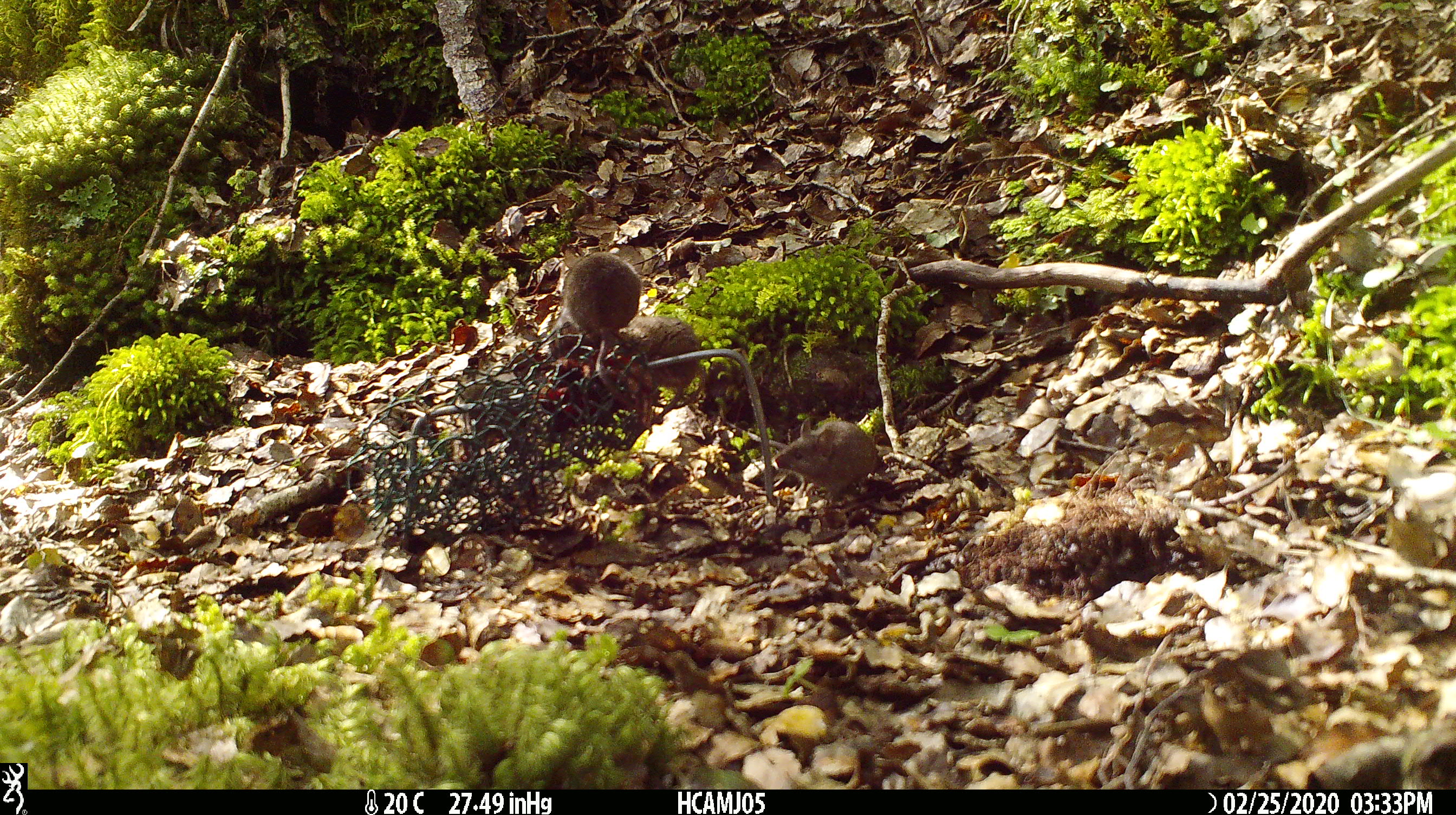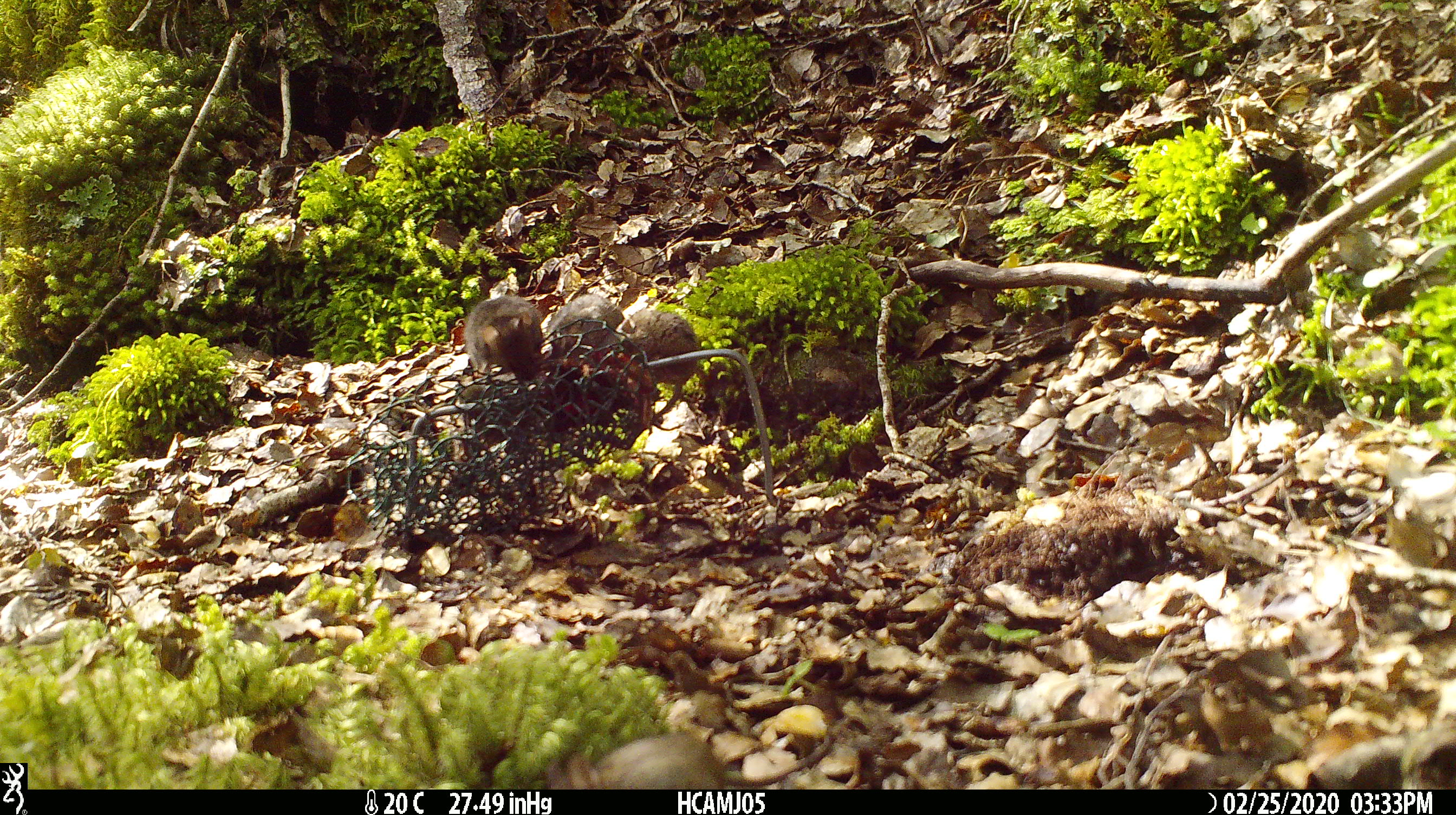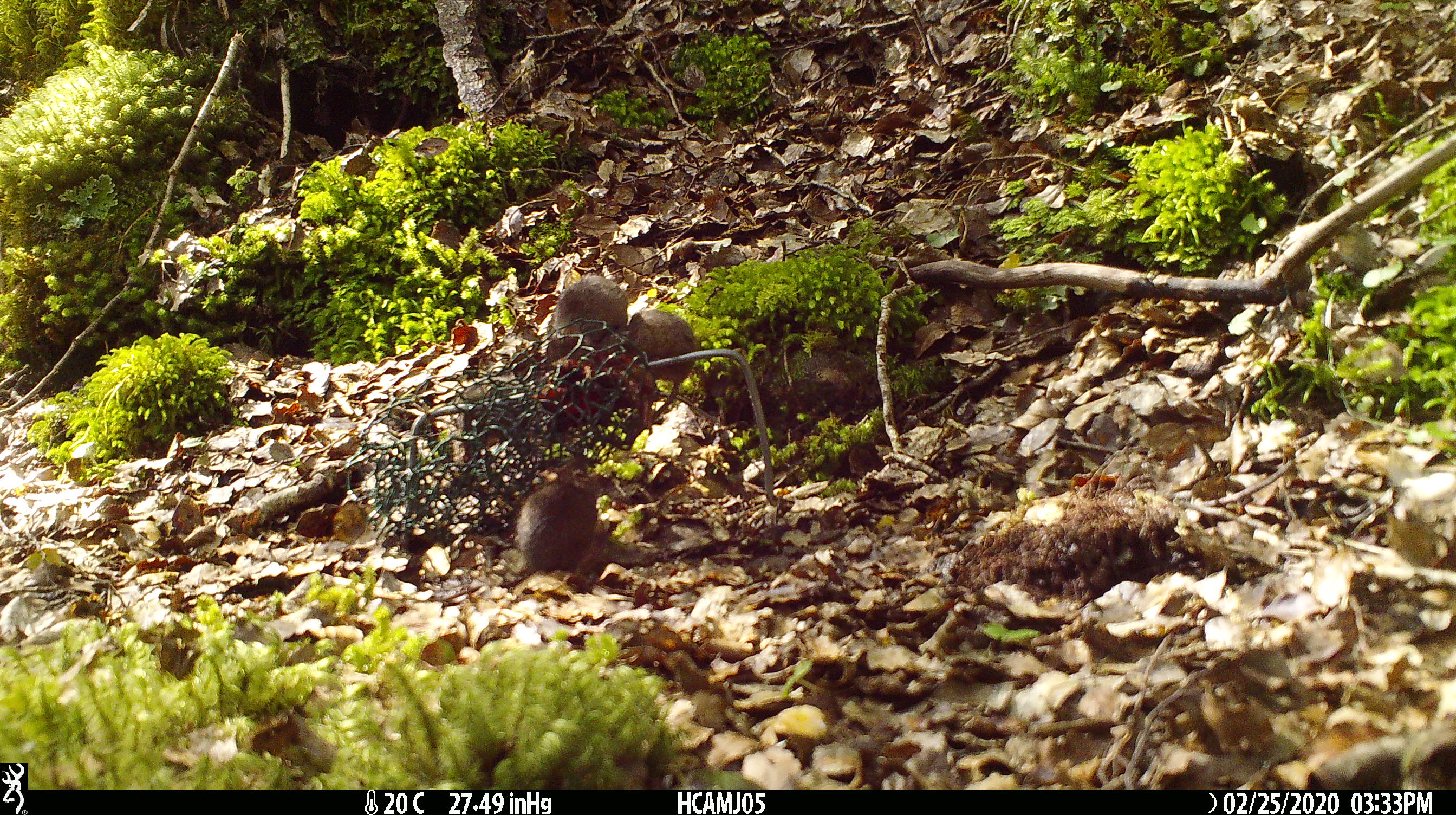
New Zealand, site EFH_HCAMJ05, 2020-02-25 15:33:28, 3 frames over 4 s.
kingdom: Animalia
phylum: Chordata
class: Mammalia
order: Rodentia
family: Muridae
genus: Mus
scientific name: Mus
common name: mouse